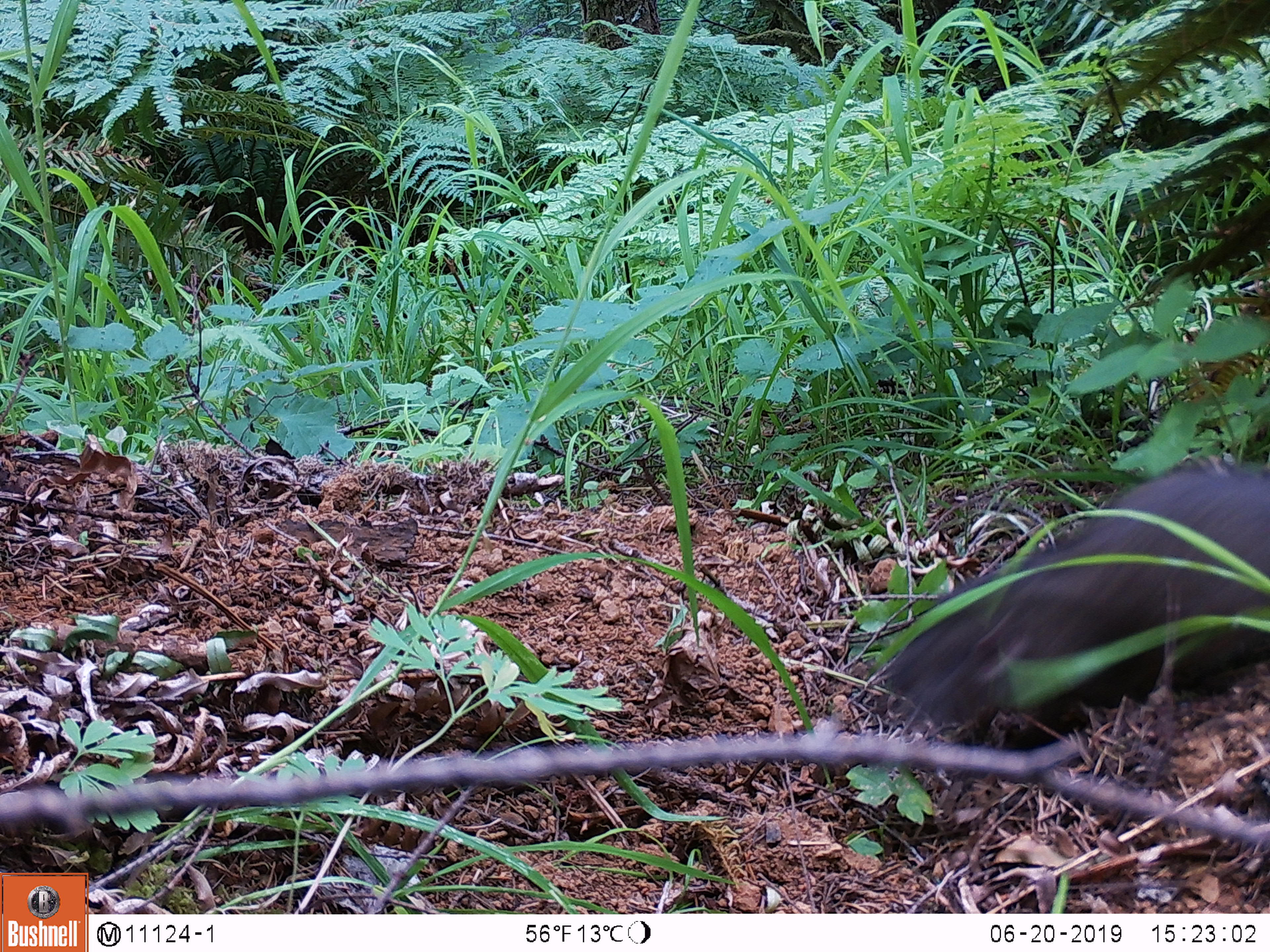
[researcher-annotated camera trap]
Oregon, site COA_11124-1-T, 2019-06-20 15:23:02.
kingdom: Animalia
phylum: Chordata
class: Mammalia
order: Rodentia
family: Aplodontiidae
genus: Aplodontia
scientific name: Aplodontia rufa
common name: mountain beaver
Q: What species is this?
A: Mountain beaver (Aplodontia rufa).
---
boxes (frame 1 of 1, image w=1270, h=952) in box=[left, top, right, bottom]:
mountain beaver: box=[884, 462, 1269, 736]